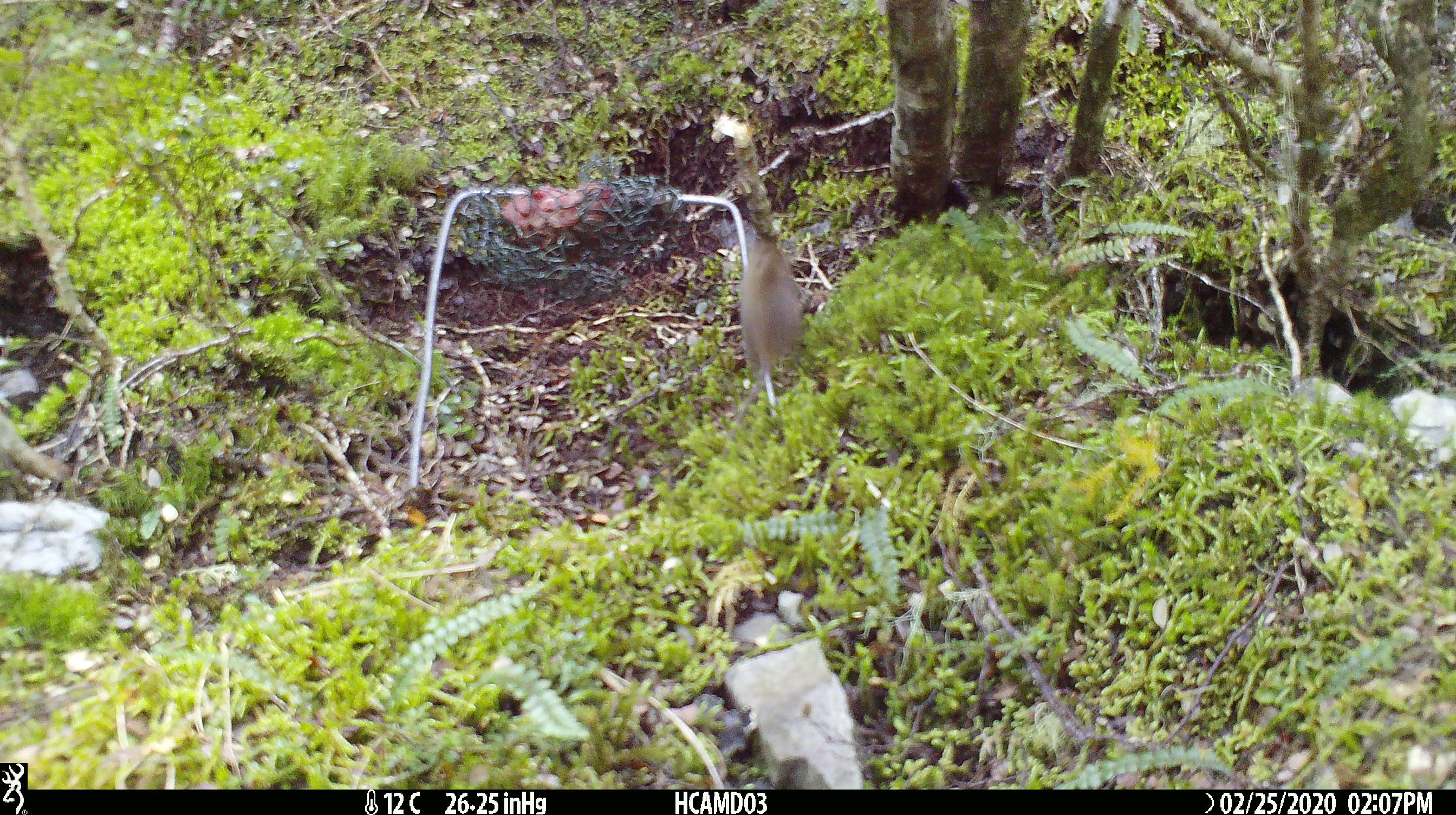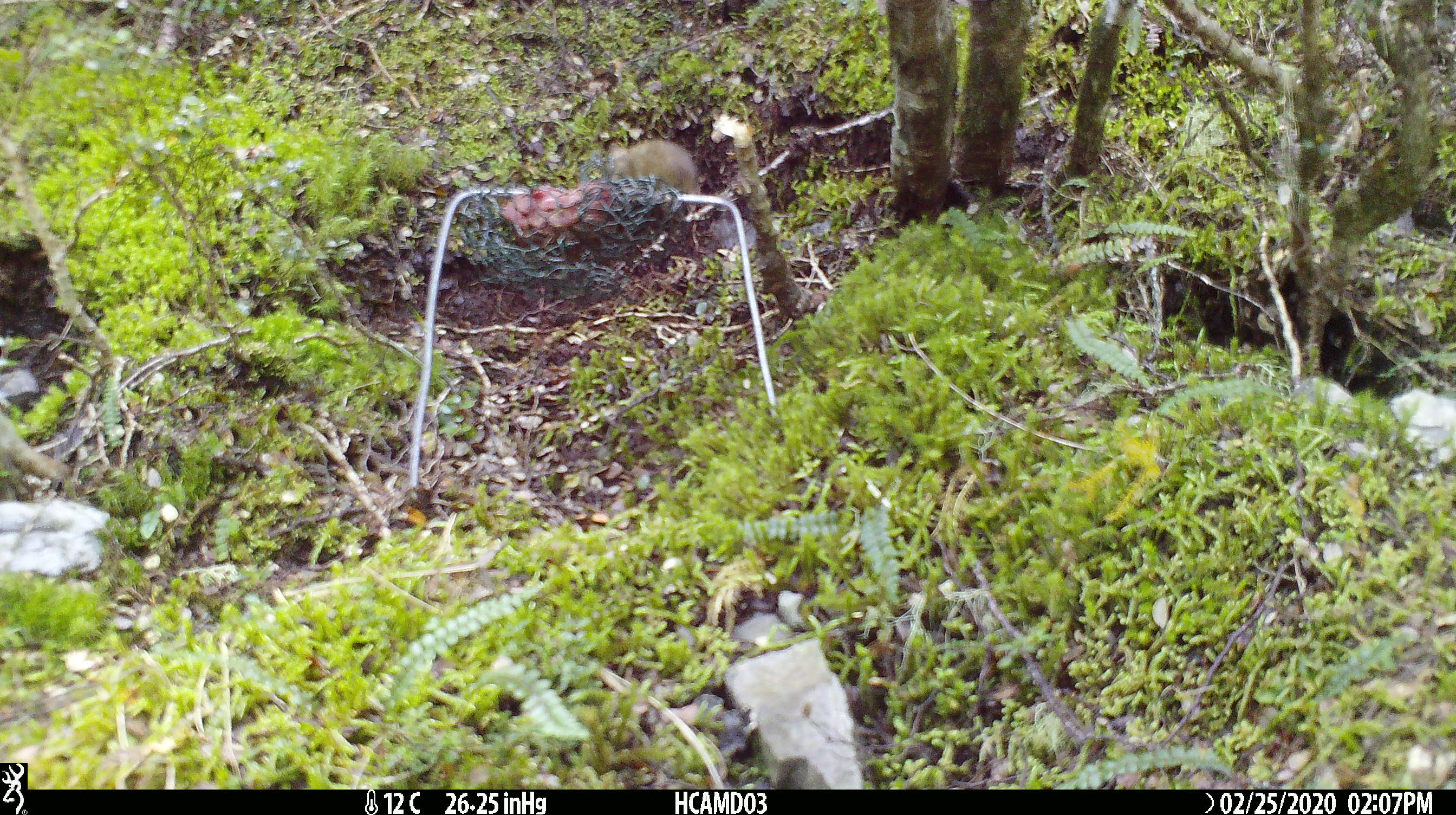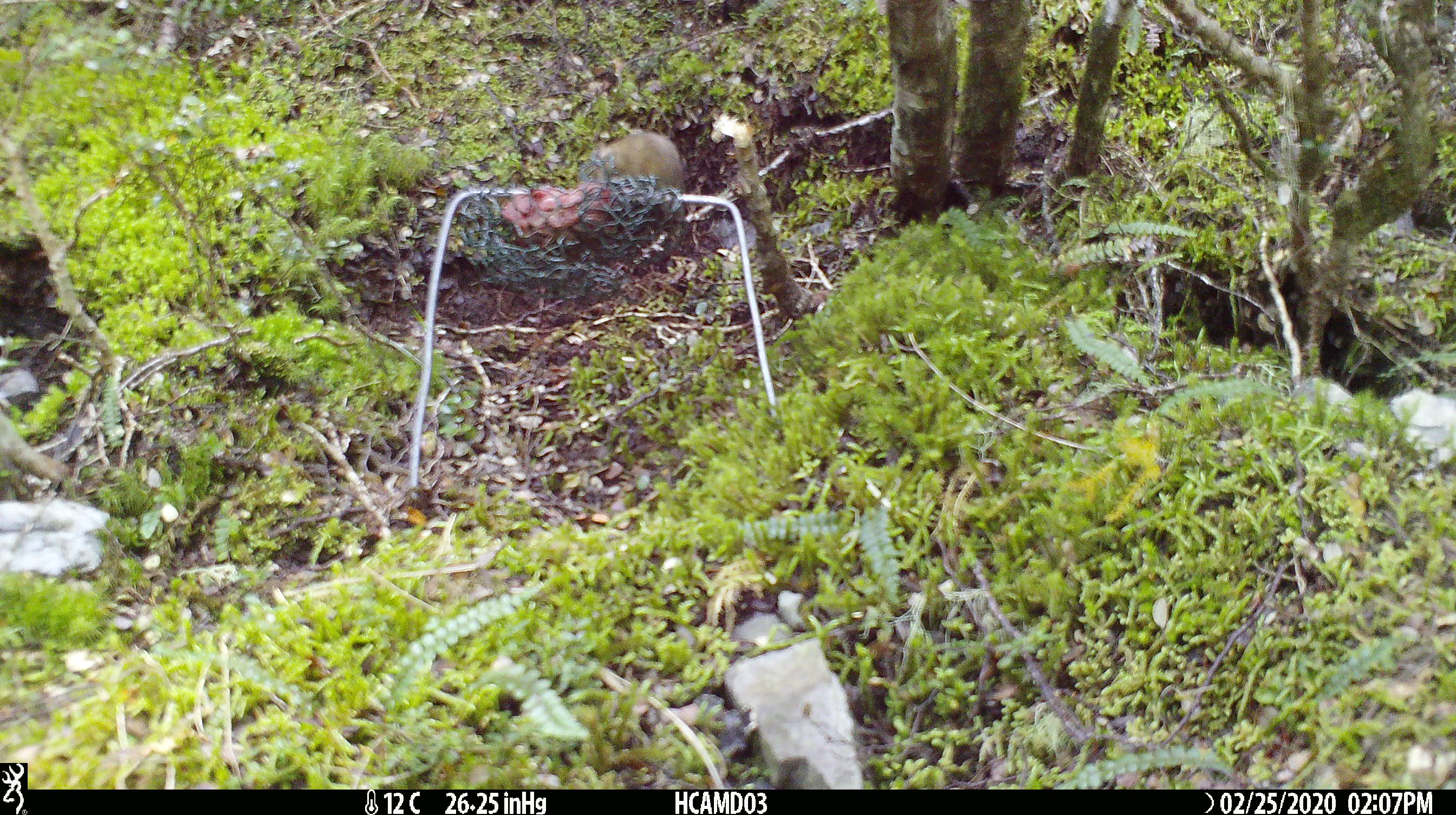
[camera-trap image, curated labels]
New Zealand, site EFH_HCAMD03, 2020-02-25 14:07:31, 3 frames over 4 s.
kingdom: Animalia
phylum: Chordata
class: Mammalia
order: Rodentia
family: Muridae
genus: Mus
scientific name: Mus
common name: mouse